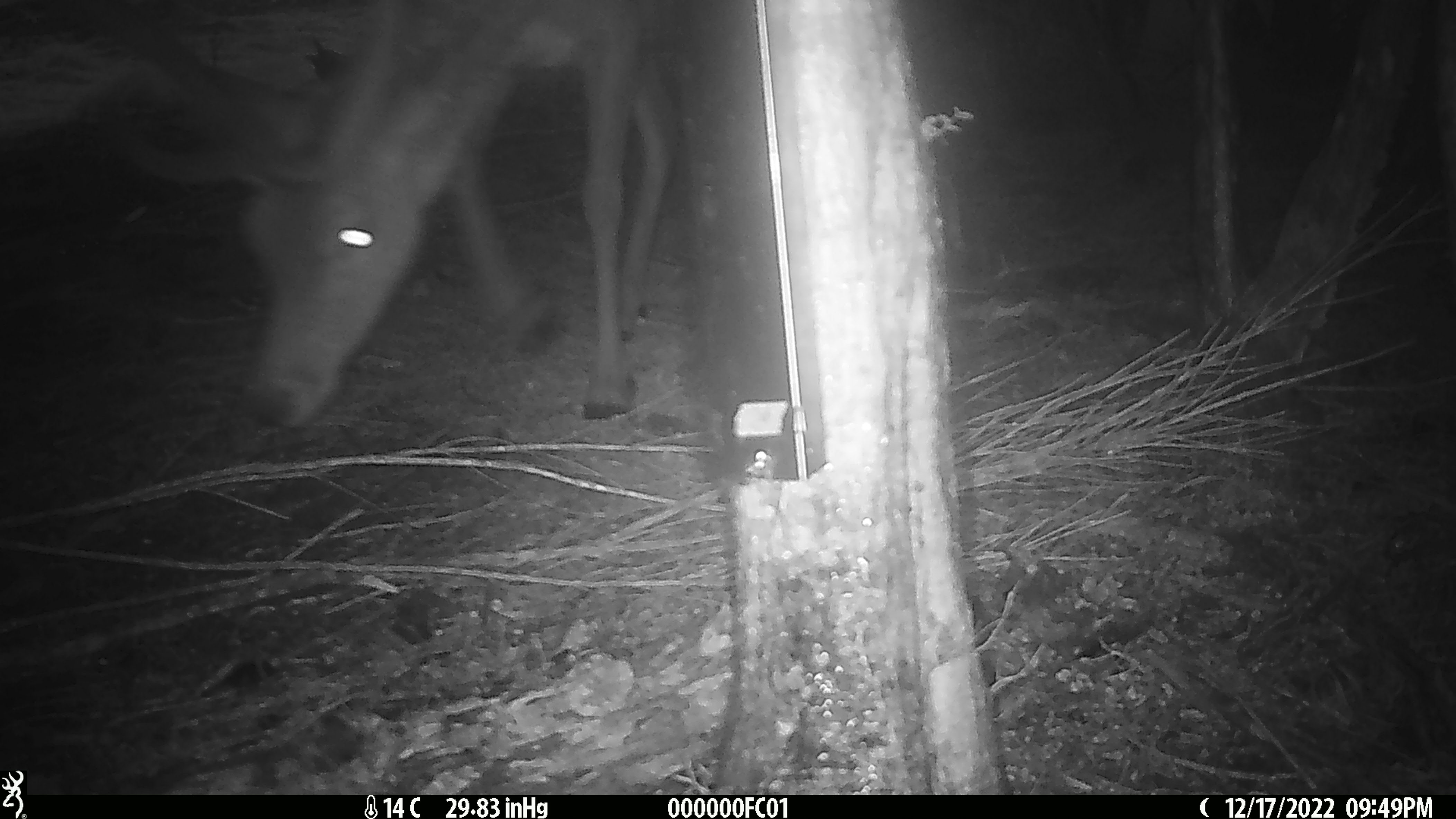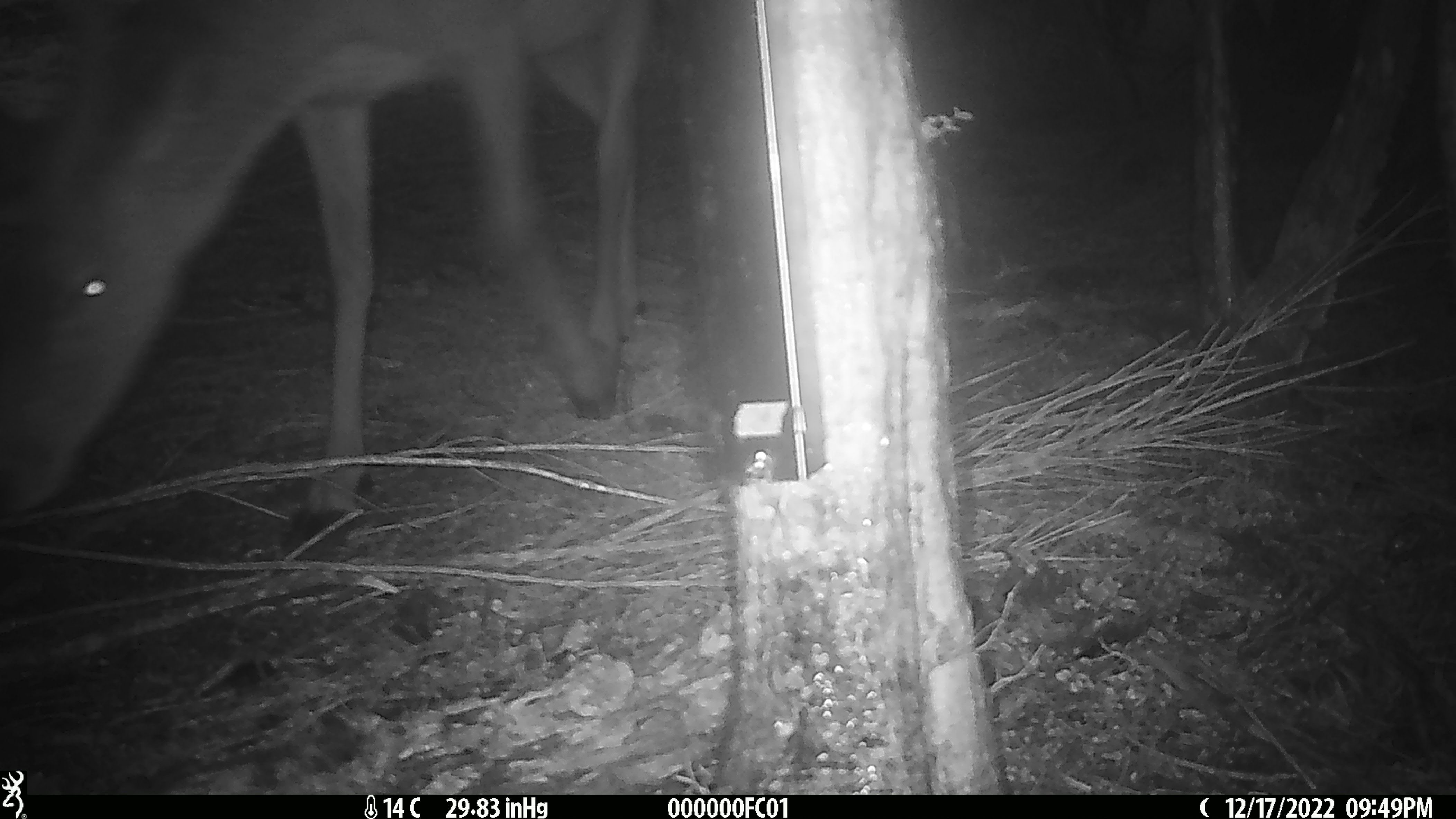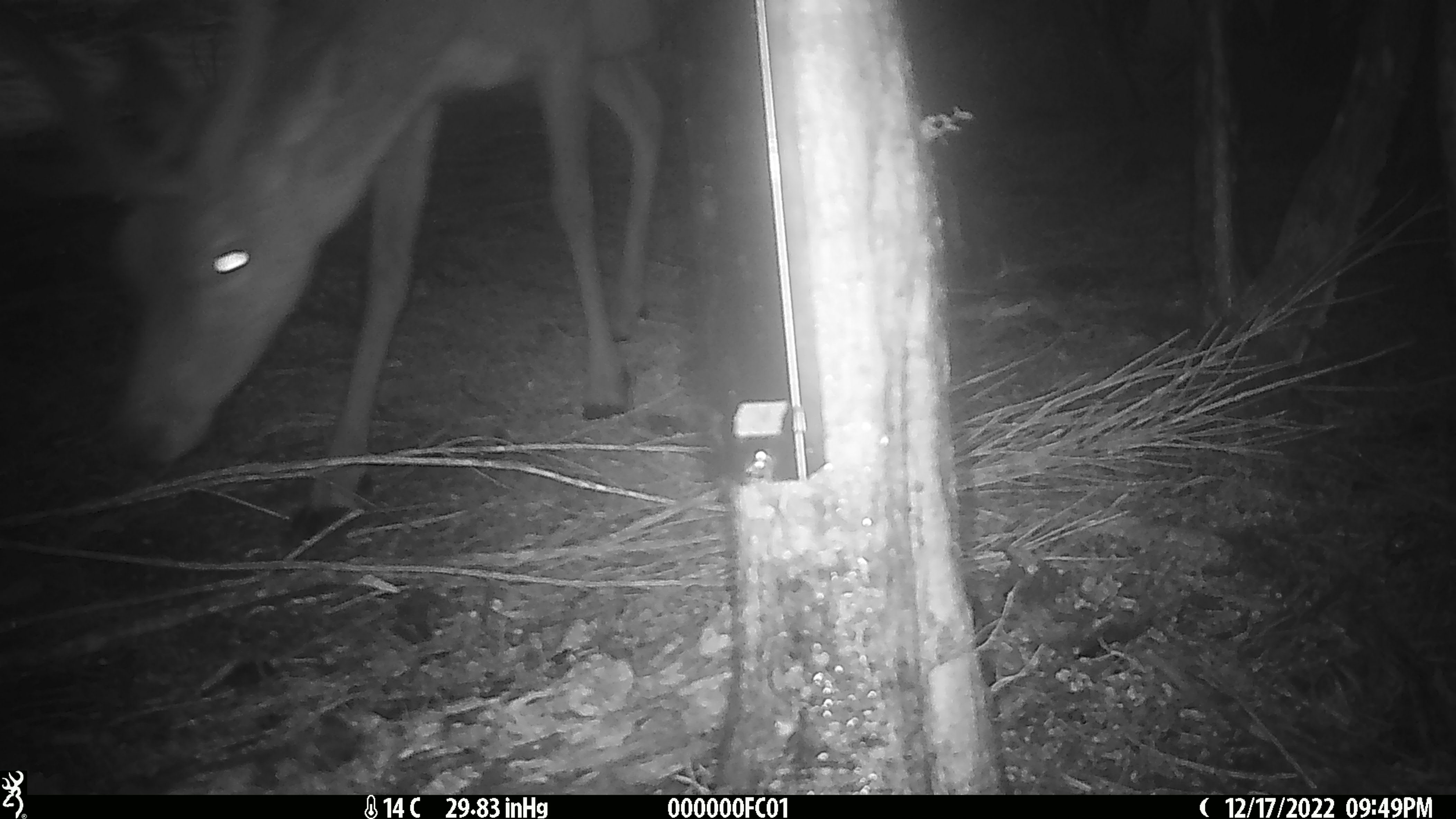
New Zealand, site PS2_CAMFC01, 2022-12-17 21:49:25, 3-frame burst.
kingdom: Animalia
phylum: Chordata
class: Mammalia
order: Artiodactyla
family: Cervidae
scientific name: Cervidae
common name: deer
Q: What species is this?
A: Deer (Cervidae).